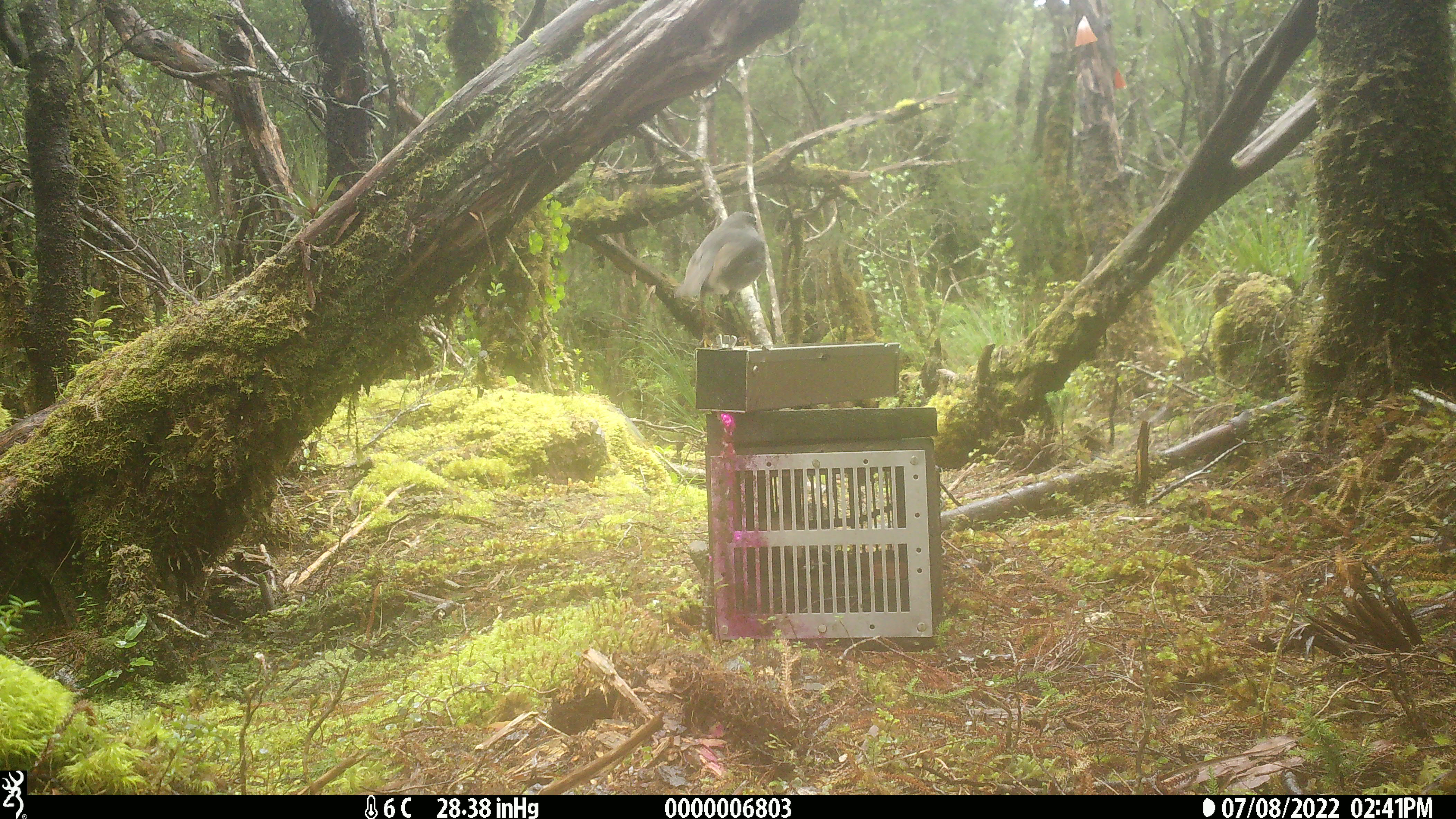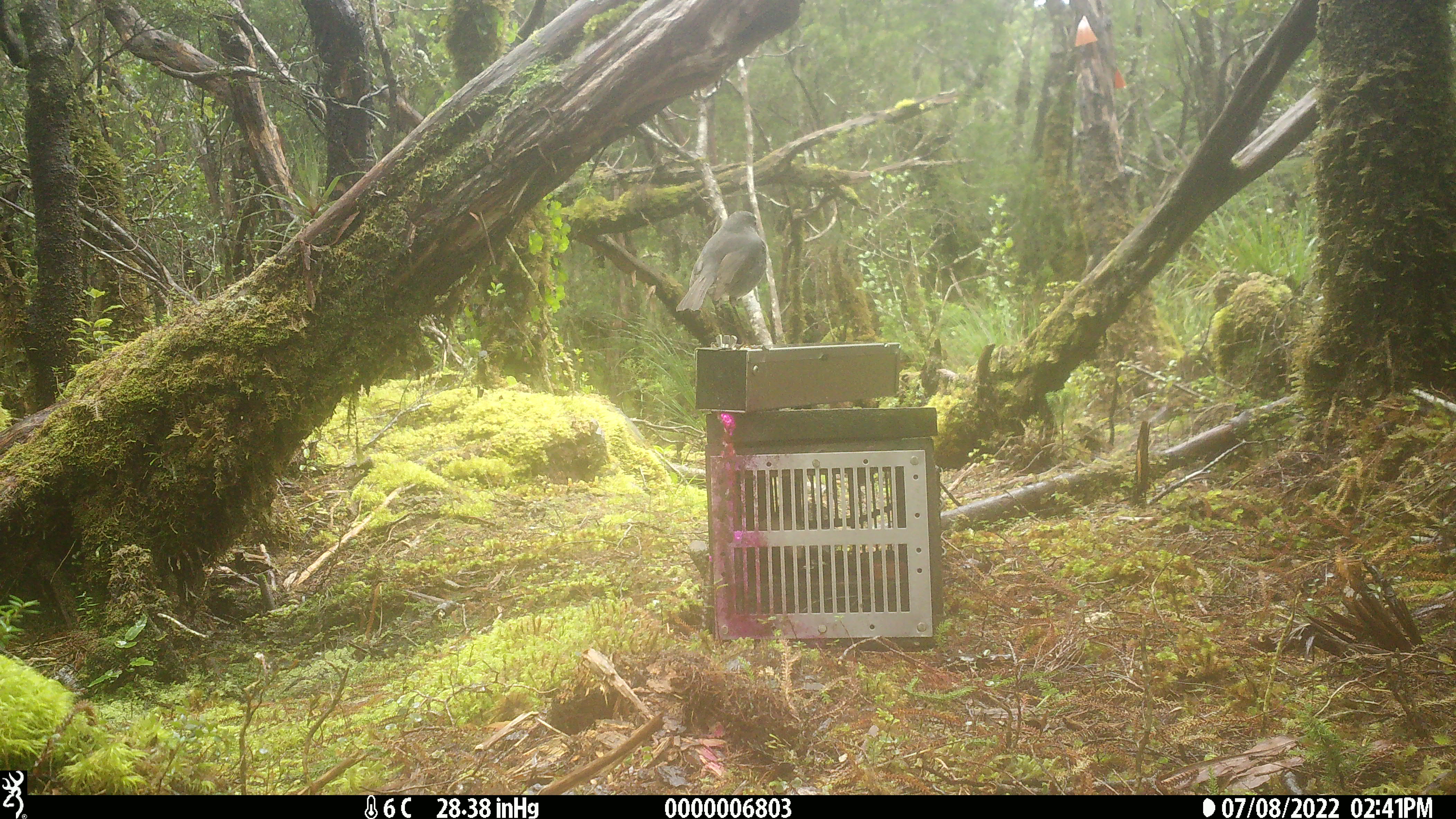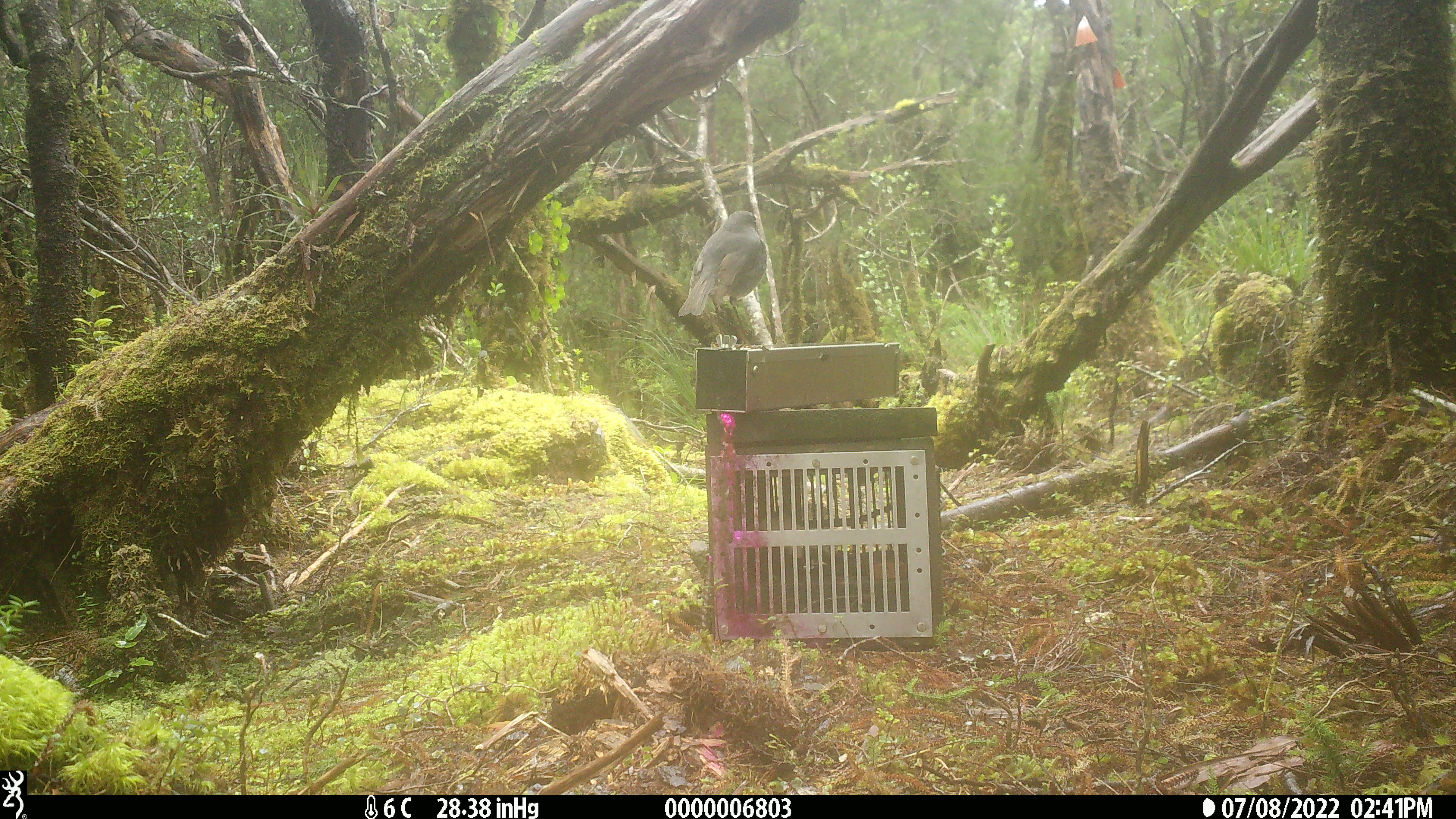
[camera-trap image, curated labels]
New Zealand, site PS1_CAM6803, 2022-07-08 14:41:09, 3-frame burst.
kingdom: Animalia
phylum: Chordata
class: Aves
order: Passeriformes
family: Petroicidae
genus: Petroica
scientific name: Petroica australis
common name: new zealand robin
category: robin